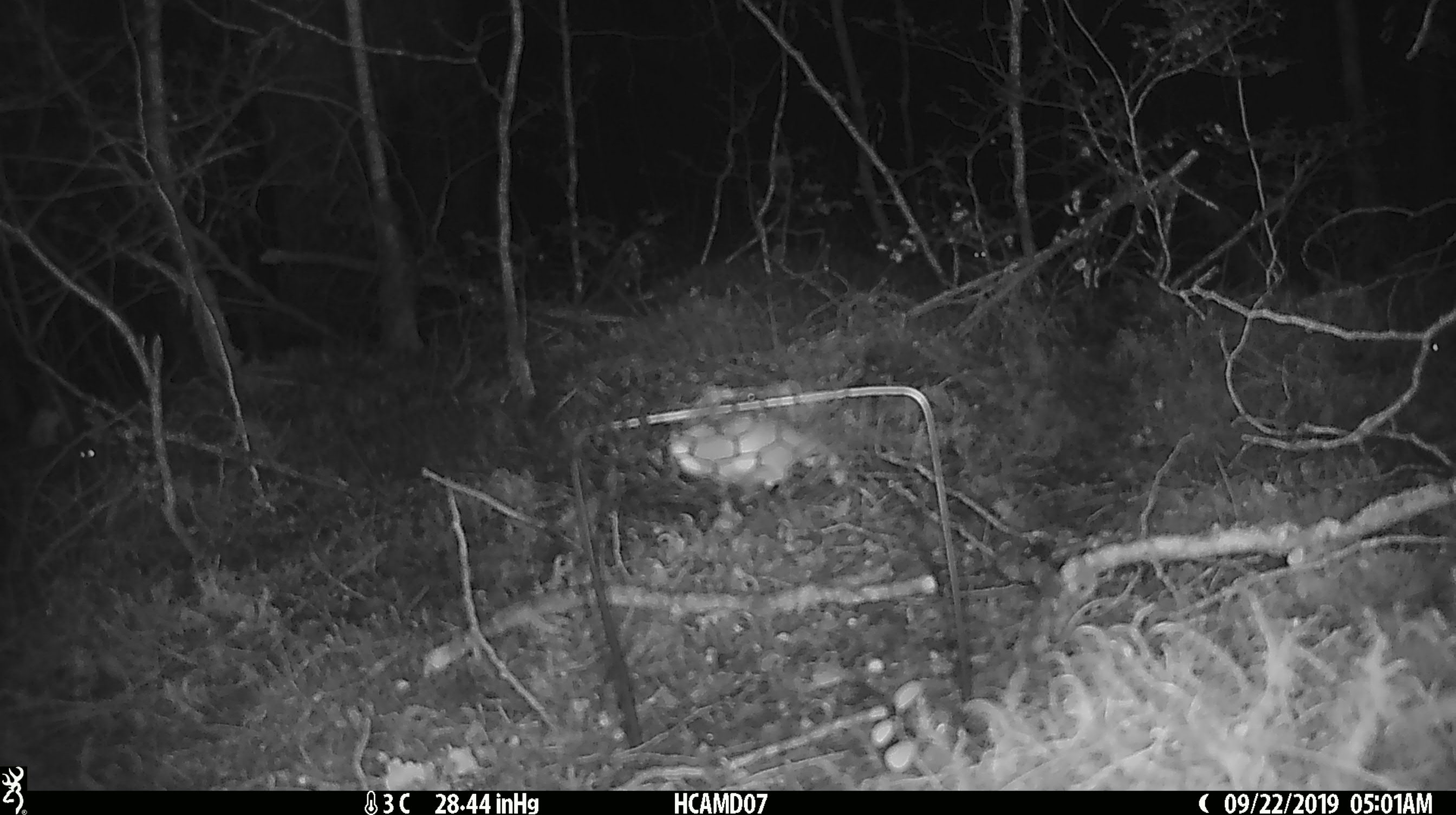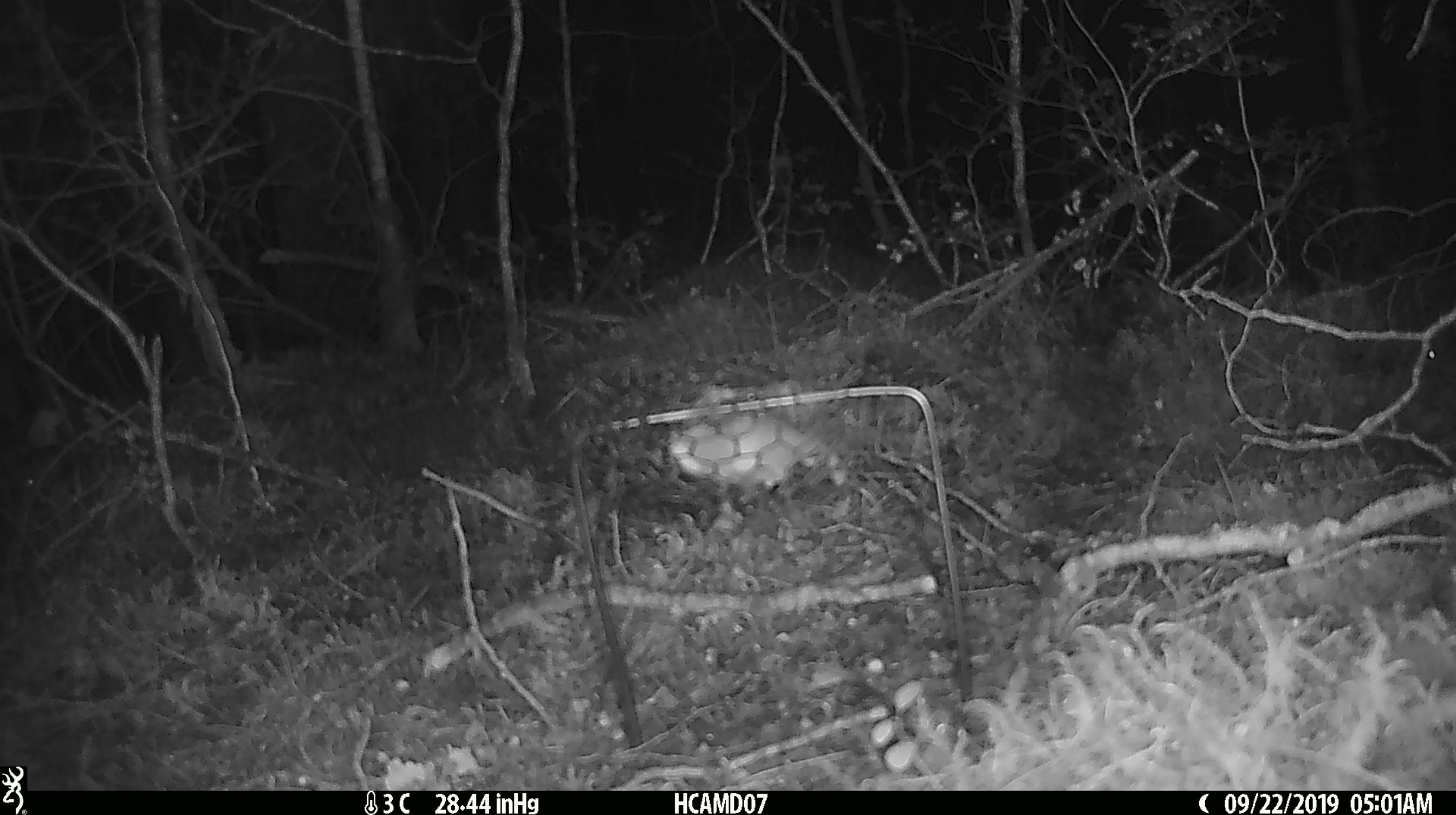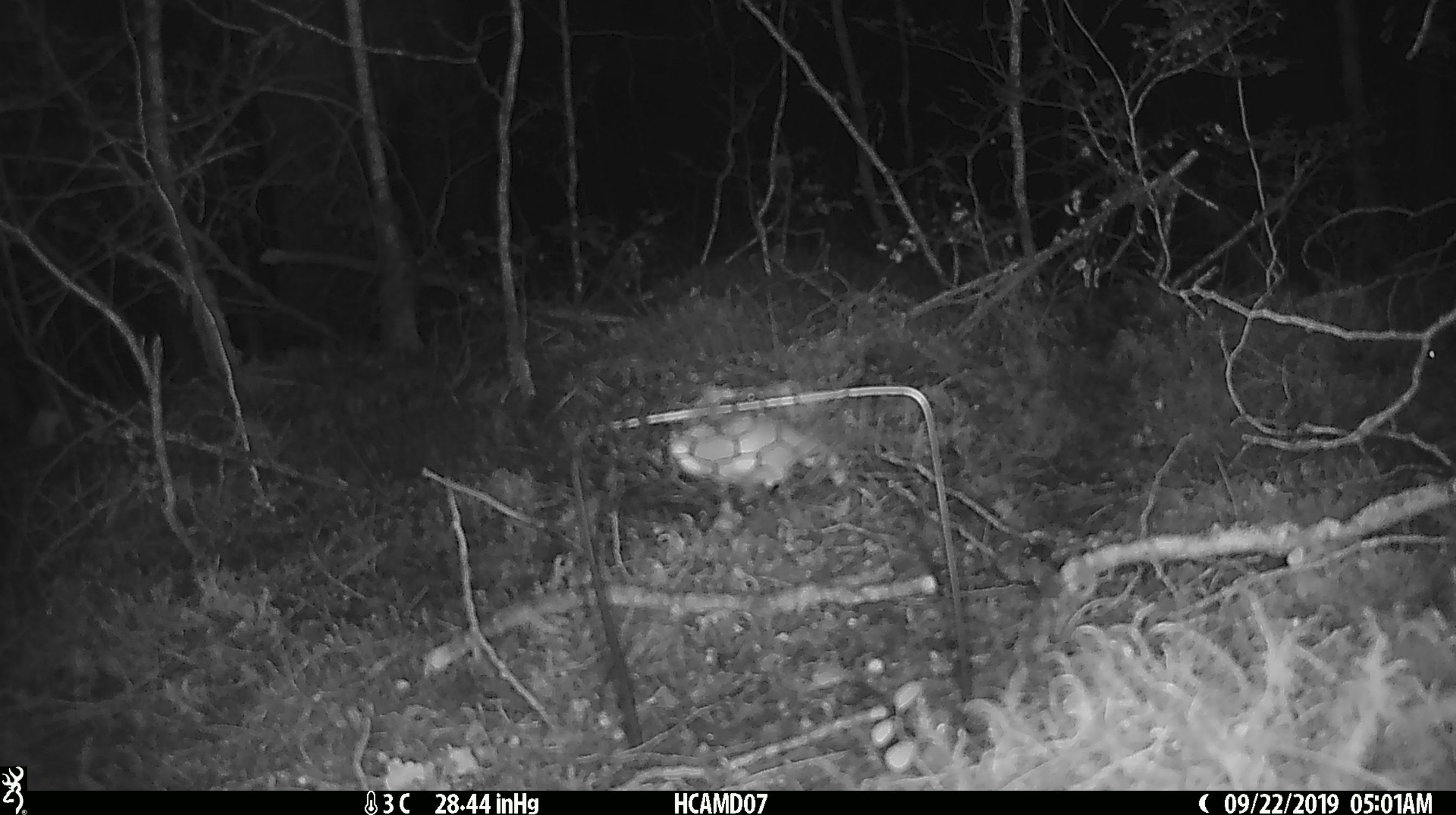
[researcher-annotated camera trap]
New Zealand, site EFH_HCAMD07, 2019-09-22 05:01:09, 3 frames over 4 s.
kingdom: Animalia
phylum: Chordata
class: Mammalia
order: Rodentia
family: Muridae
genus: Mus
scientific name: Mus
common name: mouse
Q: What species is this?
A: Mouse (Mus).